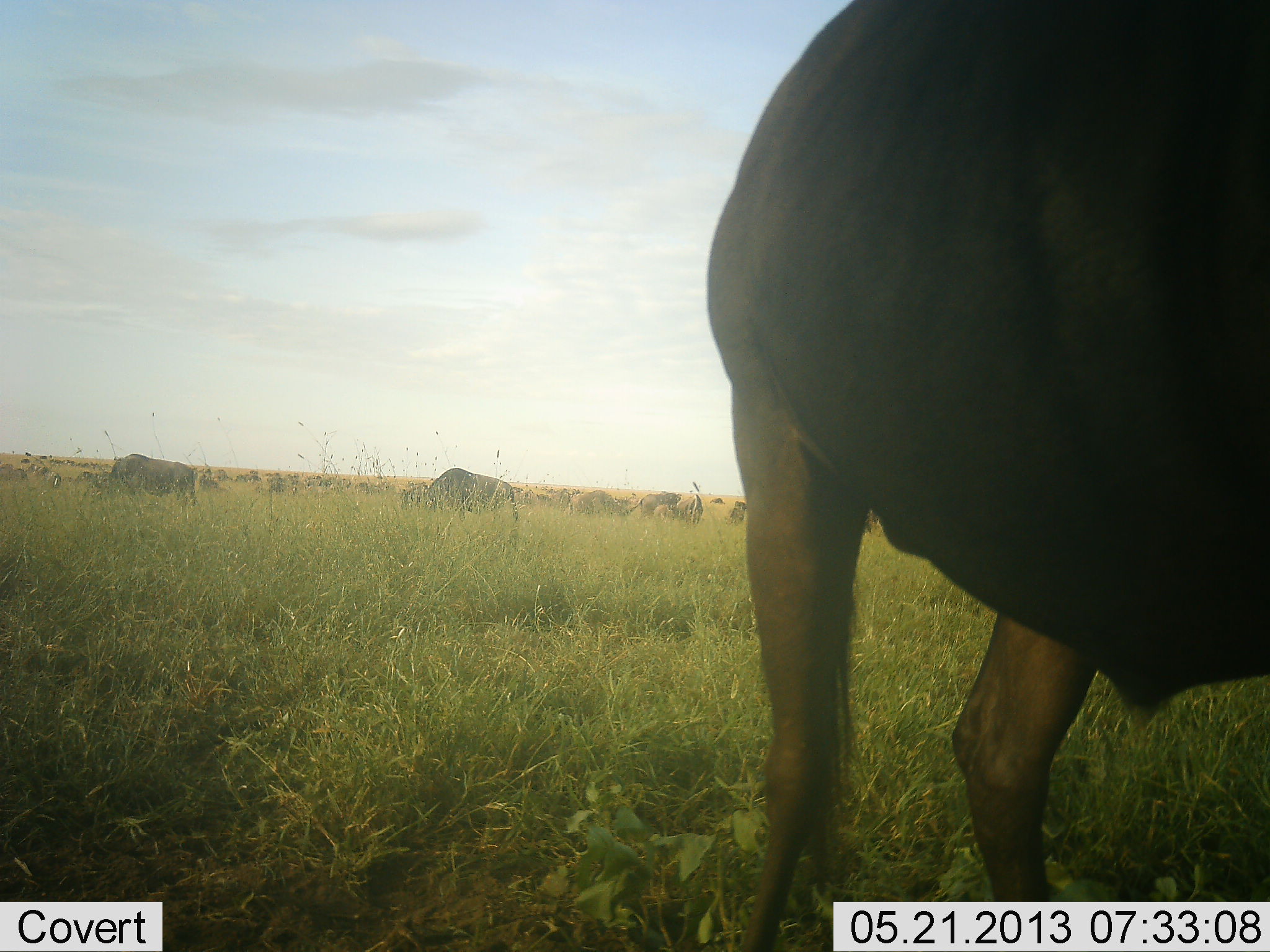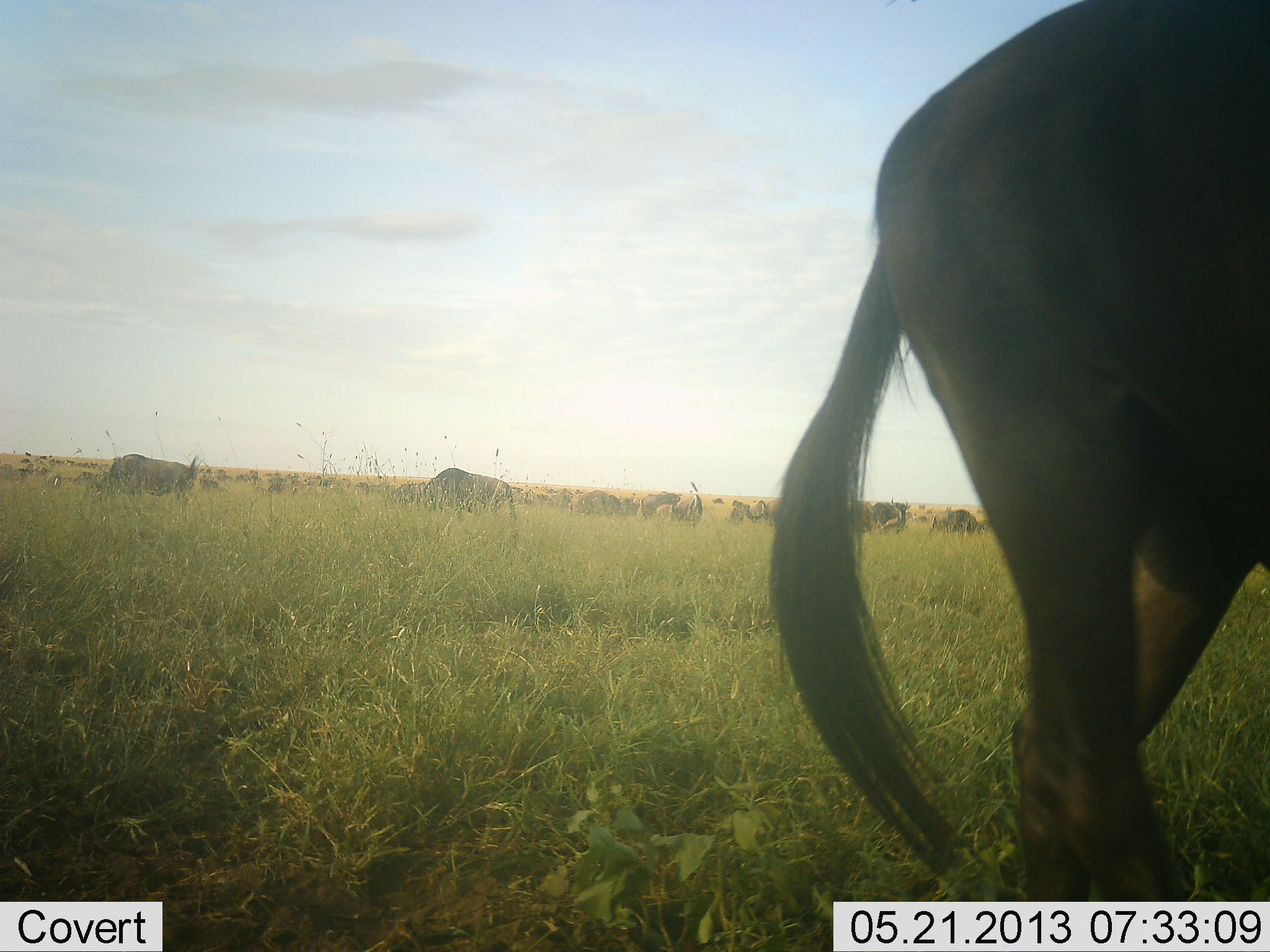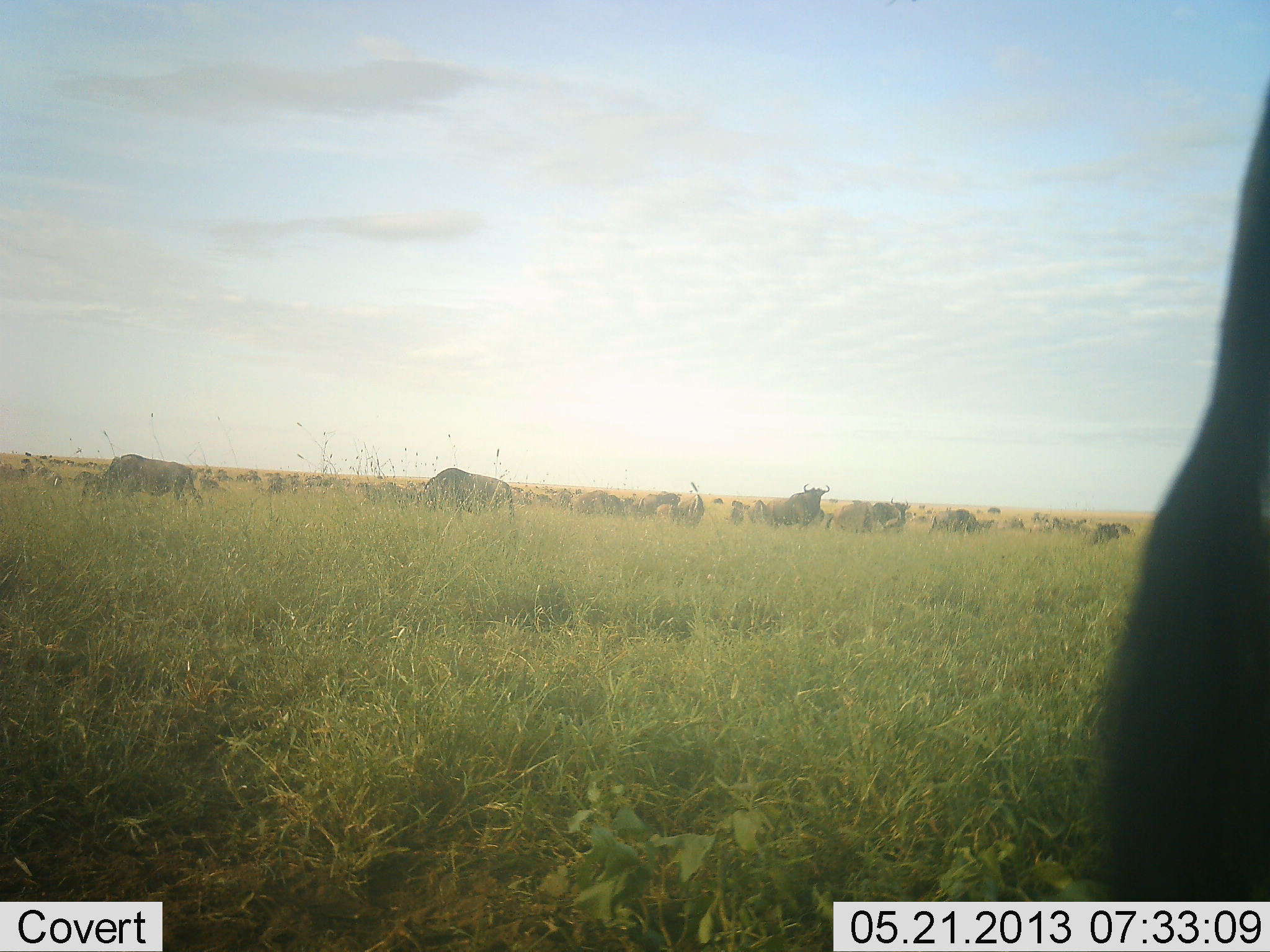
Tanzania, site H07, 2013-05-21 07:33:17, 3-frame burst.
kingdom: Animalia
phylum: Chordata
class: Mammalia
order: Artiodactyla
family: Bovidae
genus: Connochaetes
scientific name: Connochaetes taurinus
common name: blue wildebeest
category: wildebeest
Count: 11-50.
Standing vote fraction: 48%.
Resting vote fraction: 13%.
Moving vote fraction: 57%.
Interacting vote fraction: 4%.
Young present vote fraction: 4%.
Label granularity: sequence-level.